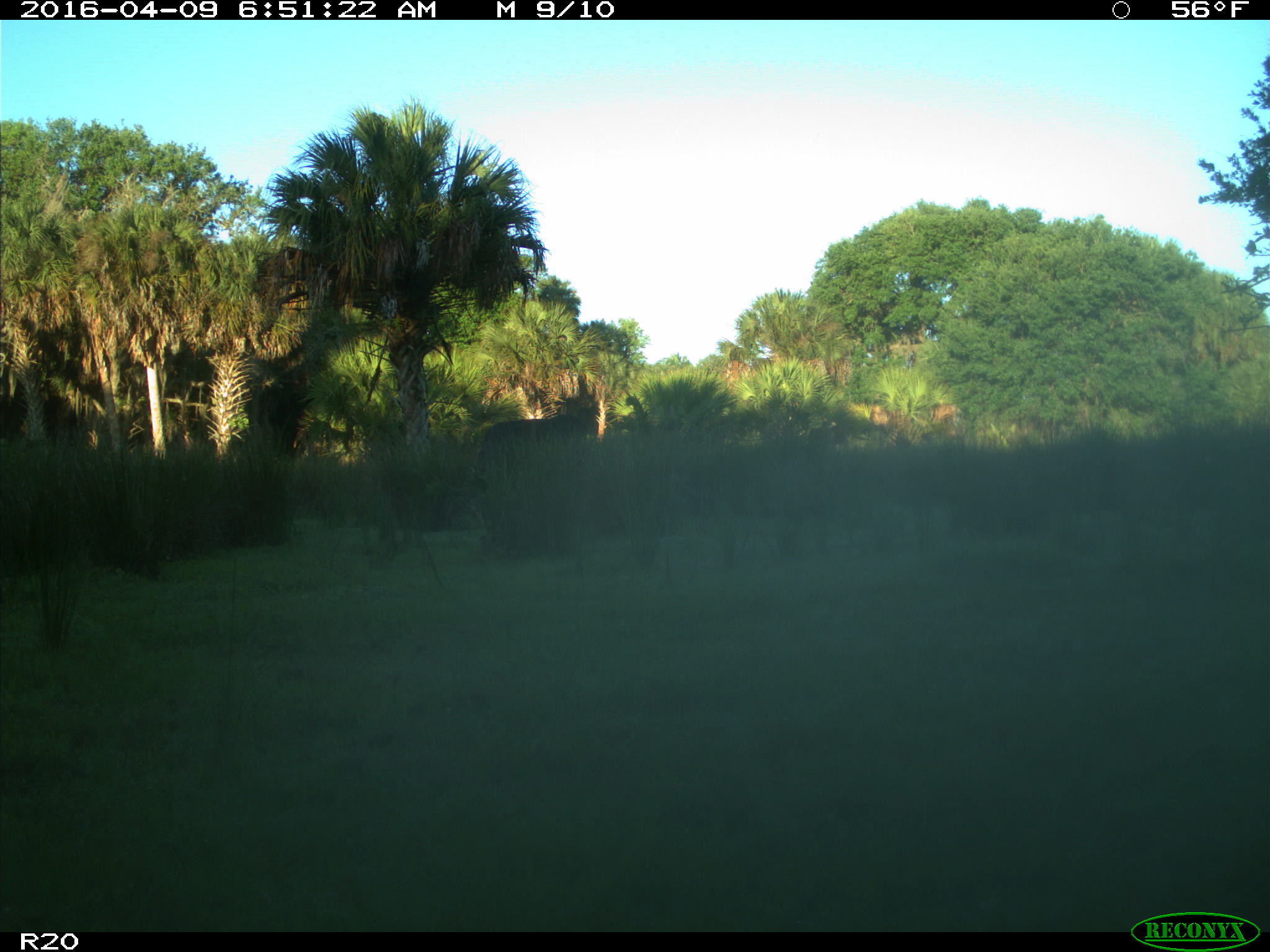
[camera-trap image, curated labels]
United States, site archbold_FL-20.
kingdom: Animalia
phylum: Chordata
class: Mammalia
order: Artiodactyla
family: Bovidae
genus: Bos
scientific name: Bos taurus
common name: domestic cow